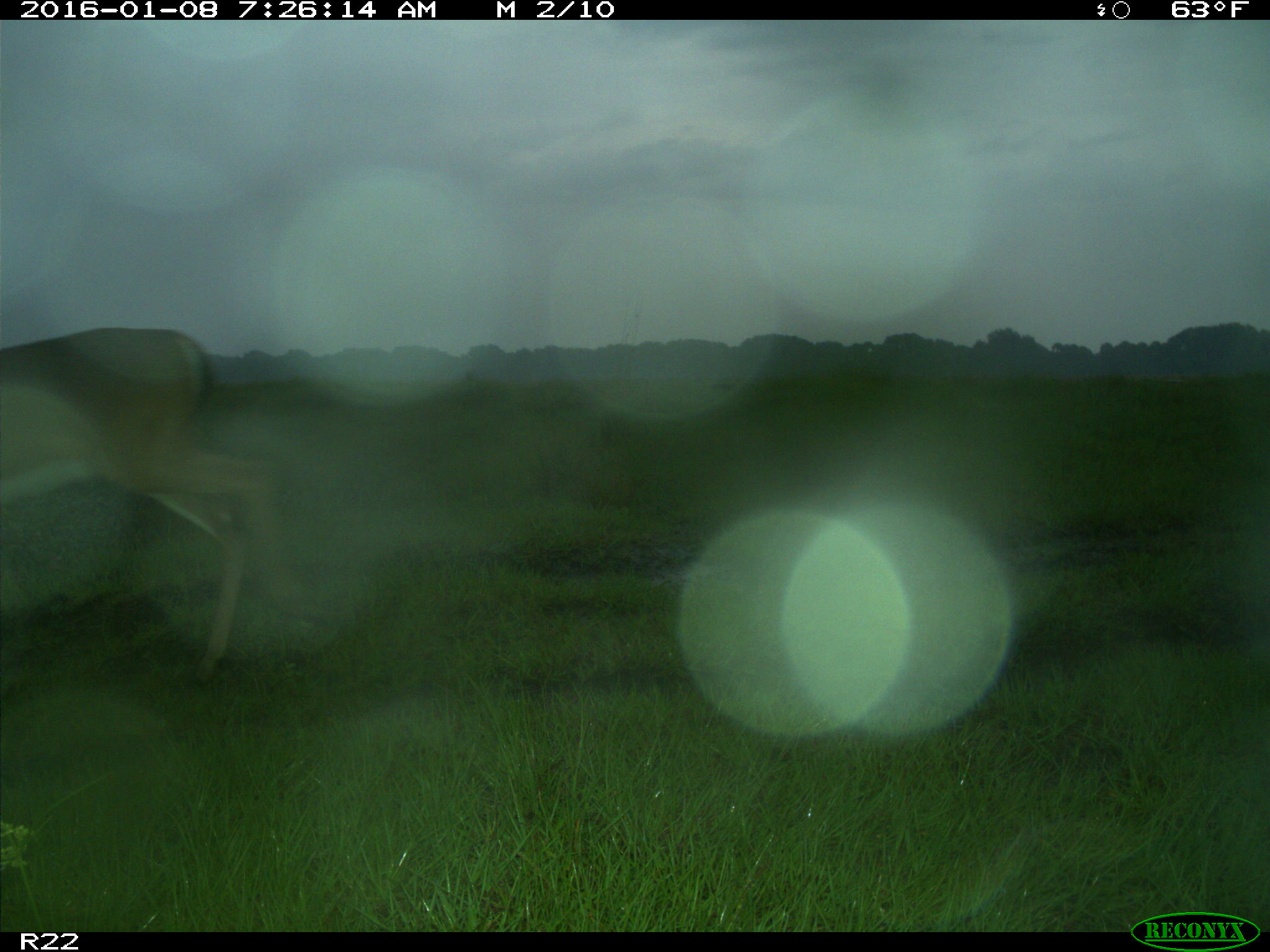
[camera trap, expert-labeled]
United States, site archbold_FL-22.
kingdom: Animalia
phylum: Chordata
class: Mammalia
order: Artiodactyla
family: Cervidae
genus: Odocoileus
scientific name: Odocoileus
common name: deer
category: unidentified deer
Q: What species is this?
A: Unidentified deer (deer) (Odocoileus).